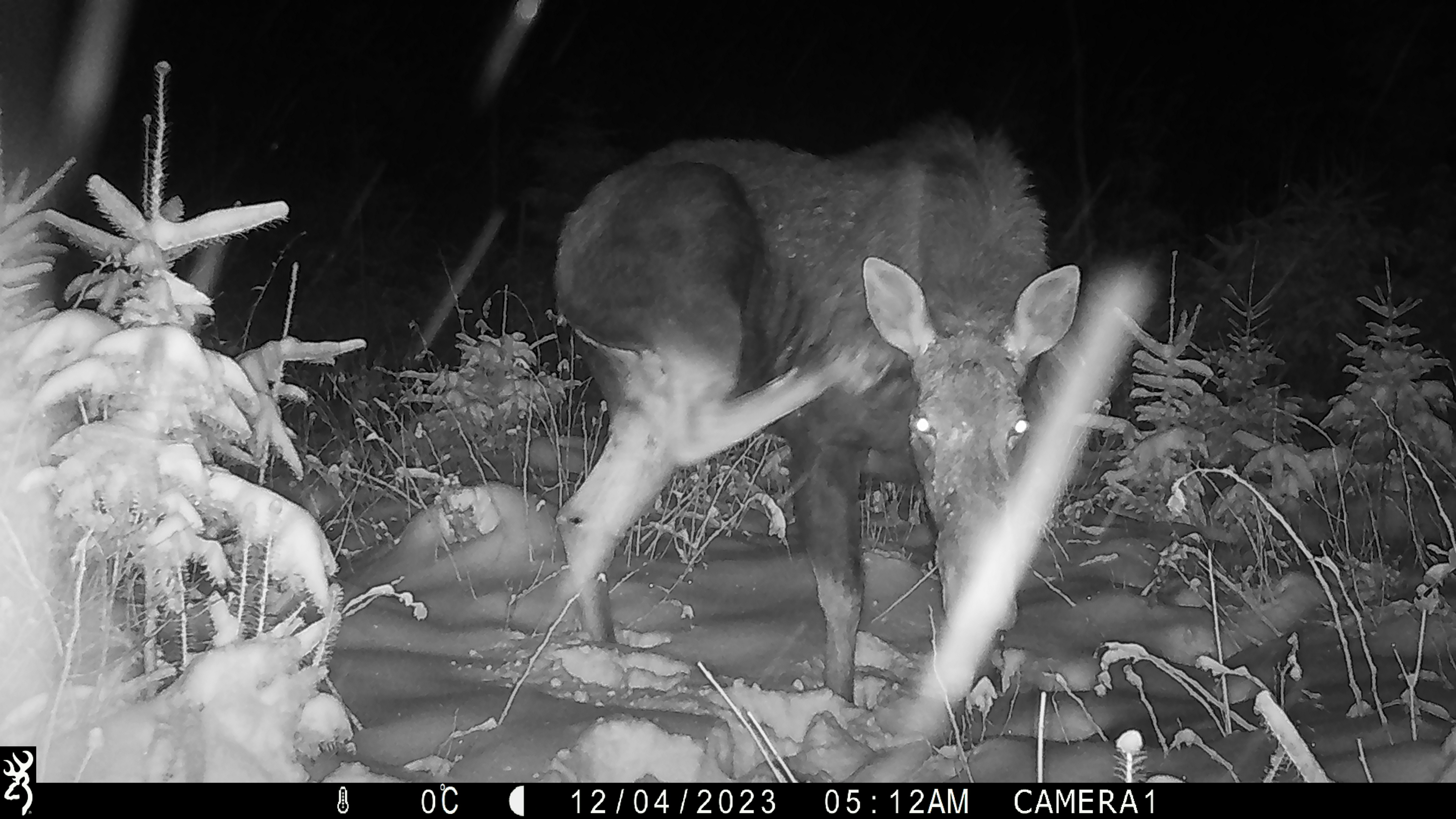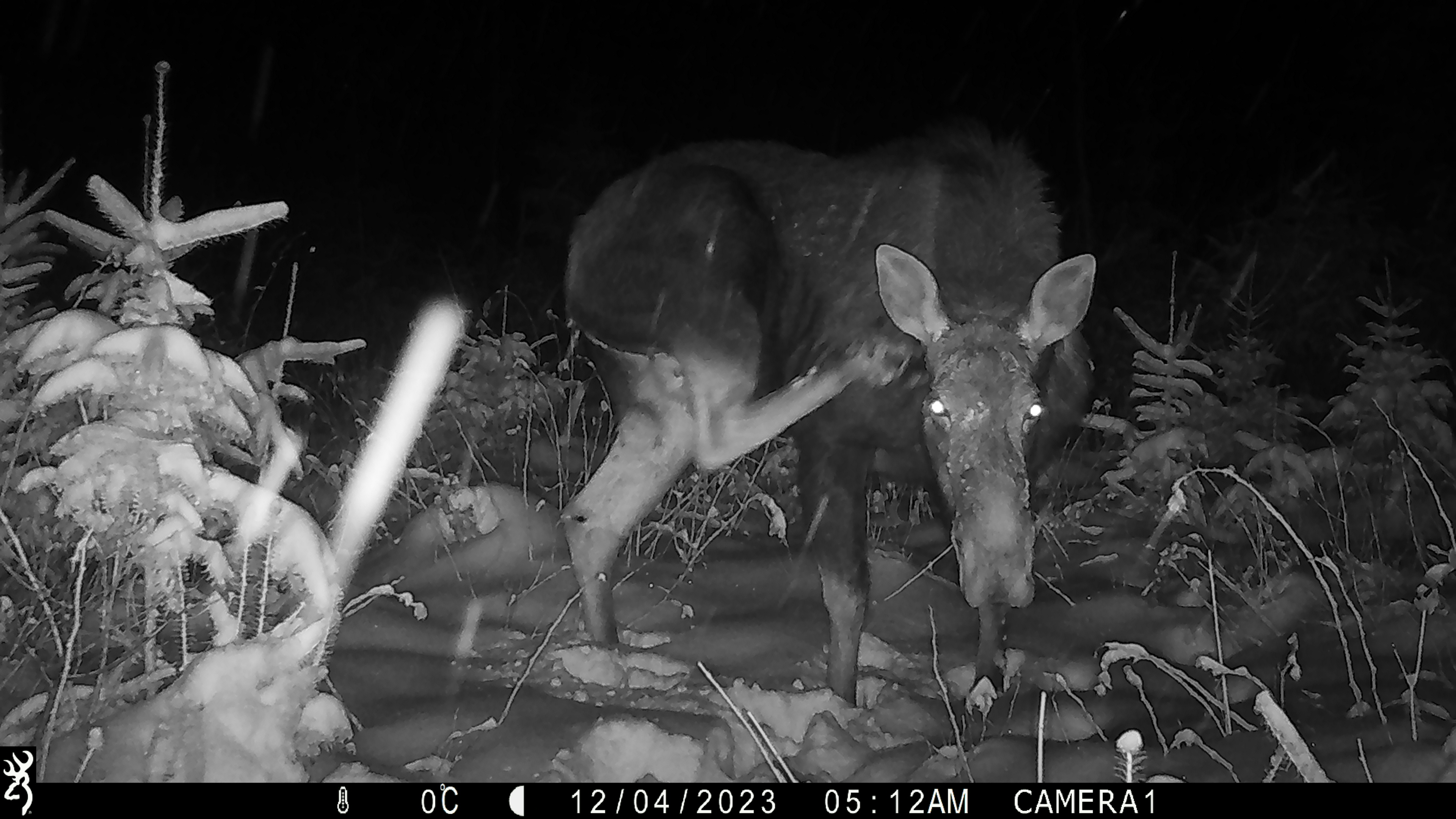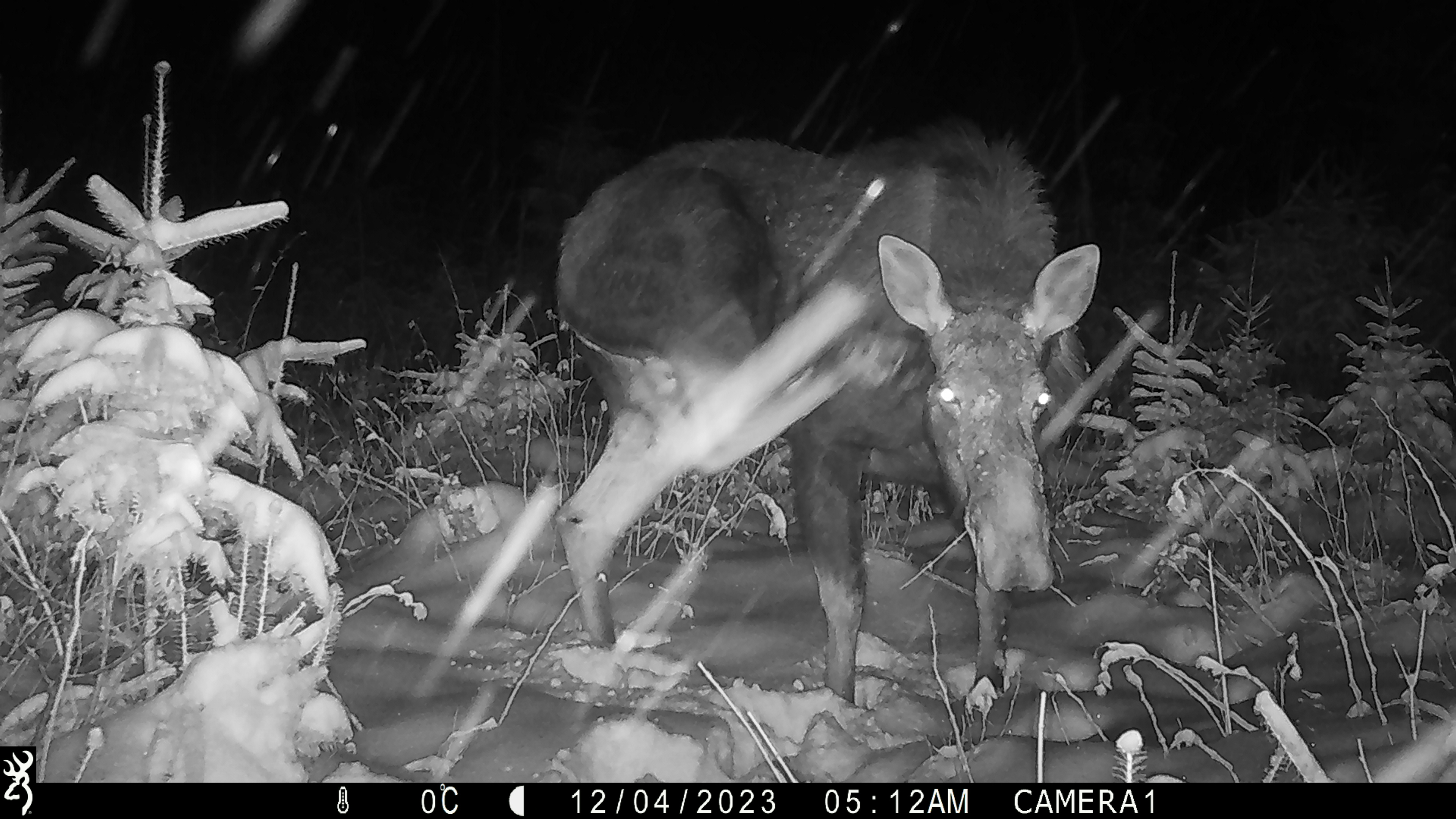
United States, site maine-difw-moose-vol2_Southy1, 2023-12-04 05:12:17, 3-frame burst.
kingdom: Animalia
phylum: Chordata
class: Mammalia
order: Artiodactyla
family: Cervidae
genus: Alces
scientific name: Alces alces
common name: moose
Moose (Alces alces).